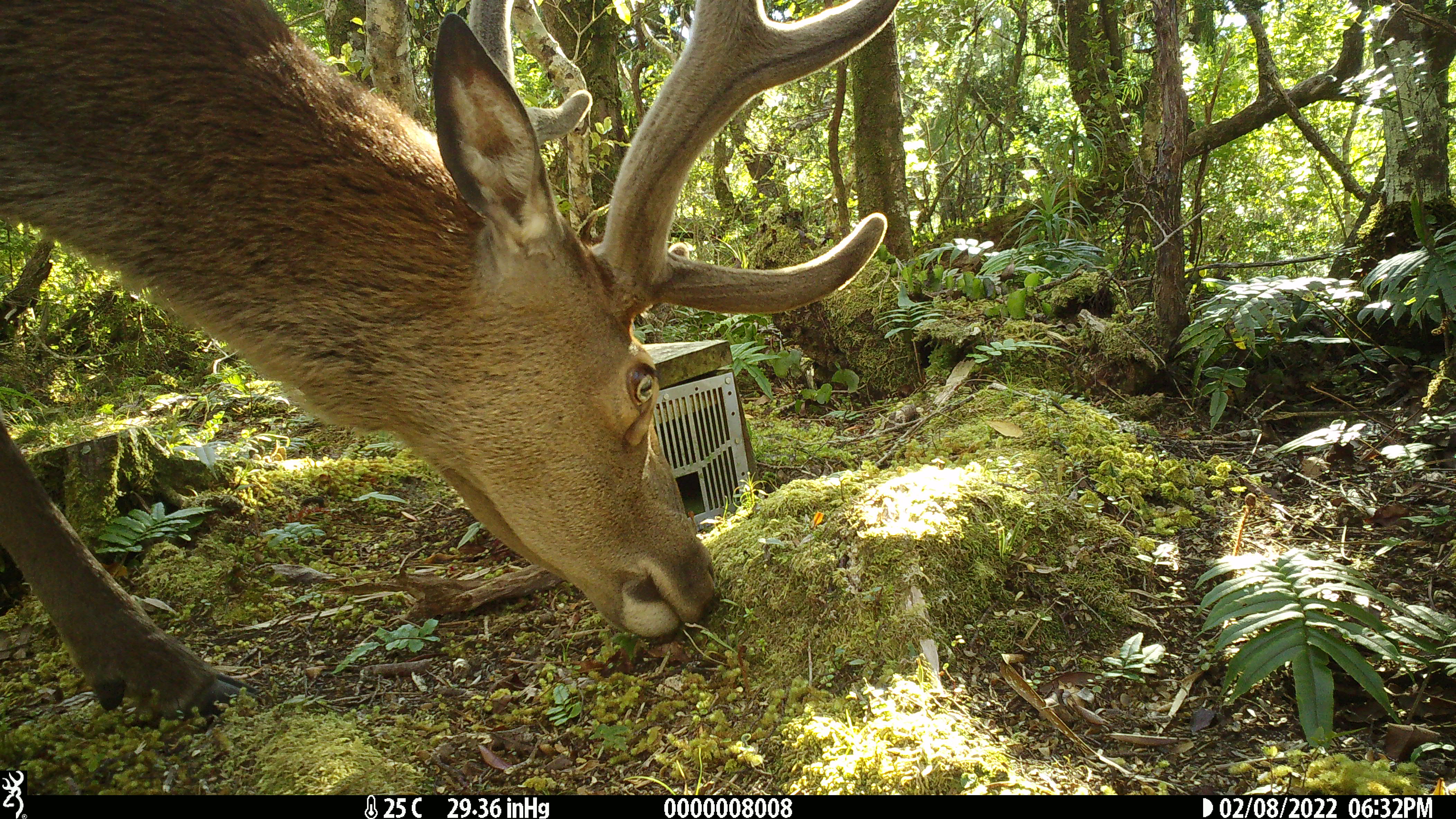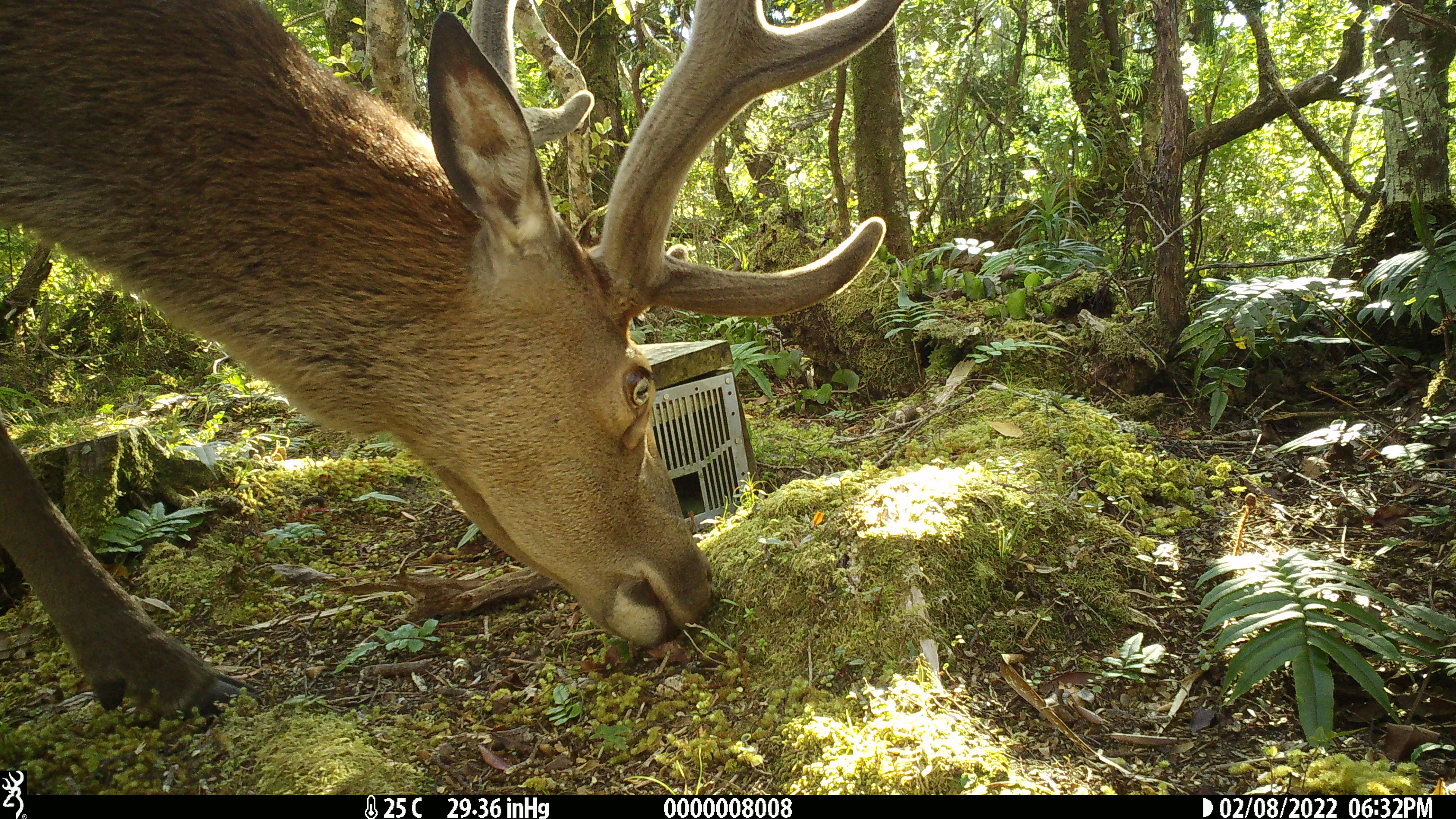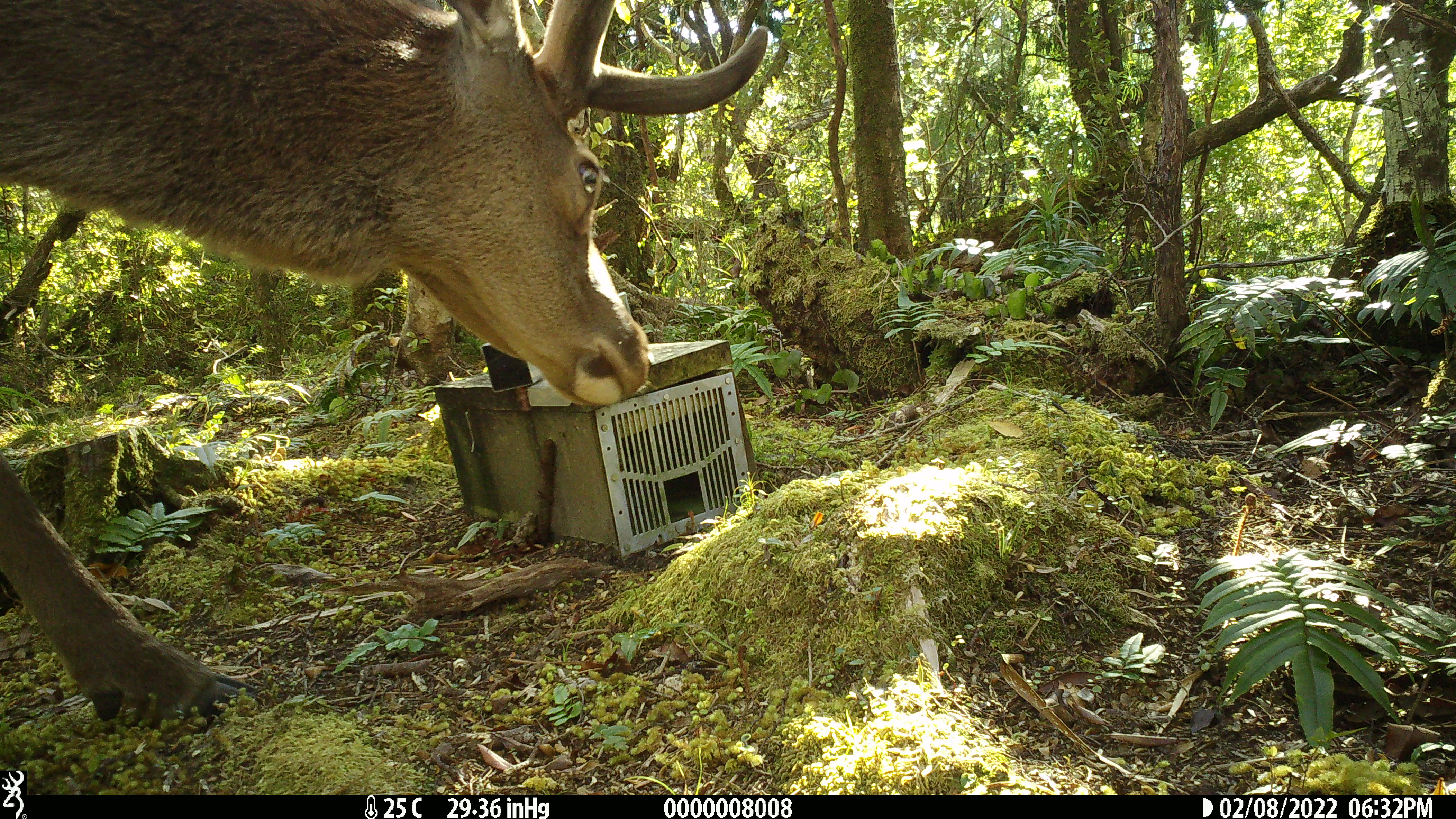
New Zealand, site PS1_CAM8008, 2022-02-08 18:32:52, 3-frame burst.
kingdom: Animalia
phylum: Chordata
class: Mammalia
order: Artiodactyla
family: Cervidae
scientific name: Cervidae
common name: deer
Deer (Cervidae).